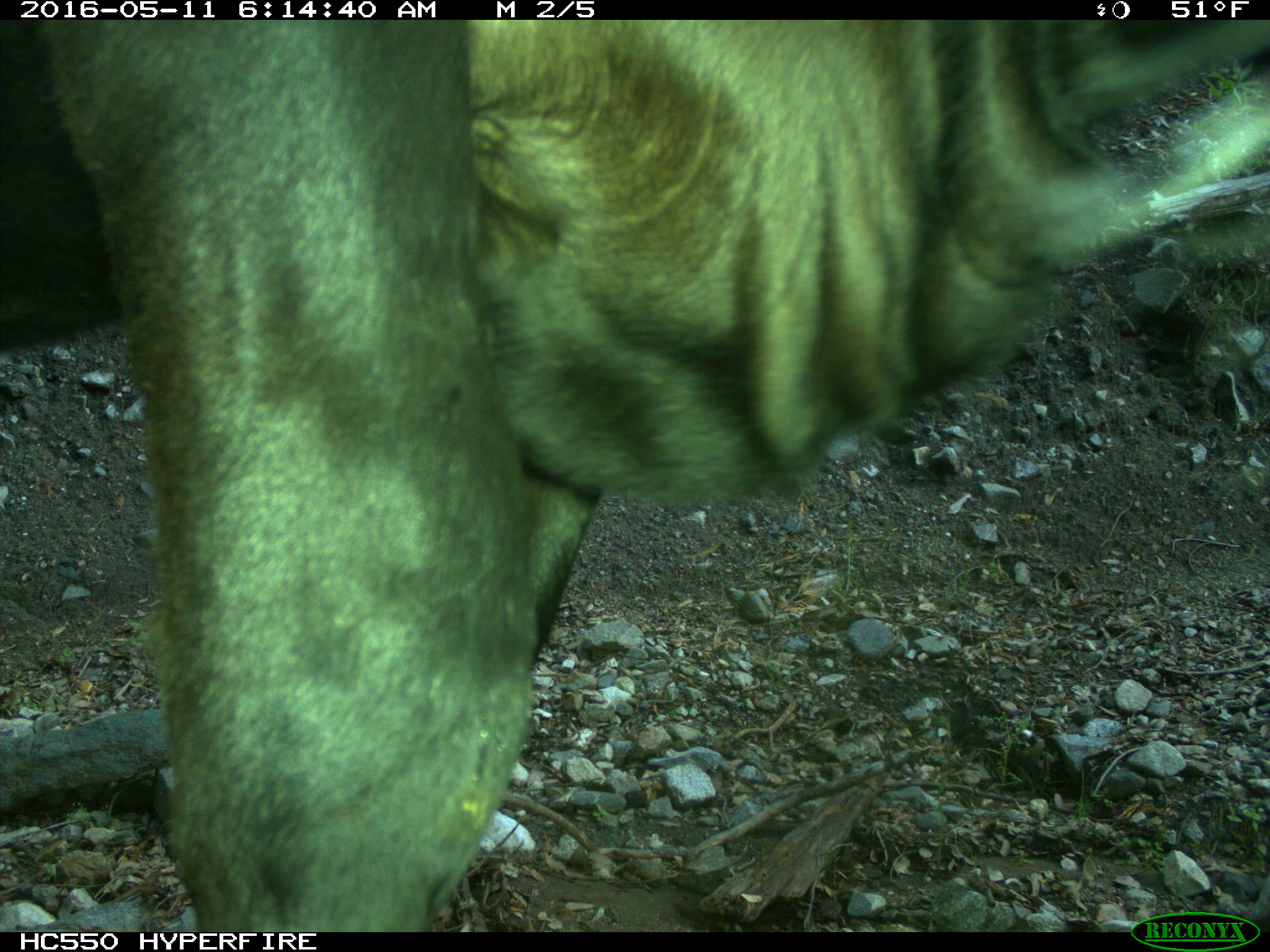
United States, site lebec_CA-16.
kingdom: Animalia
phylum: Chordata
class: Mammalia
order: Artiodactyla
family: Bovidae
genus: Bos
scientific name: Bos taurus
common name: domestic cow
Bos taurus (domestic cow).